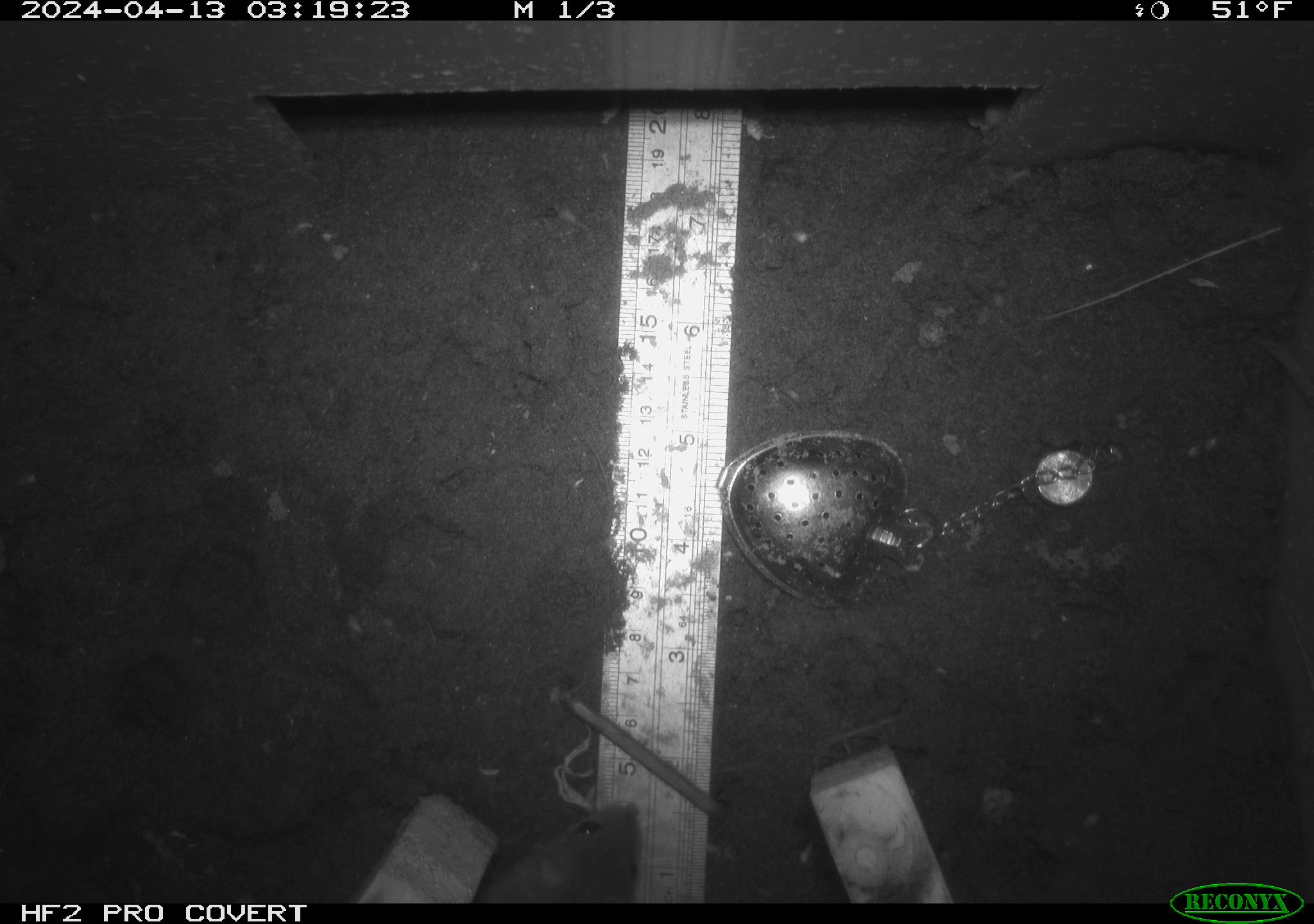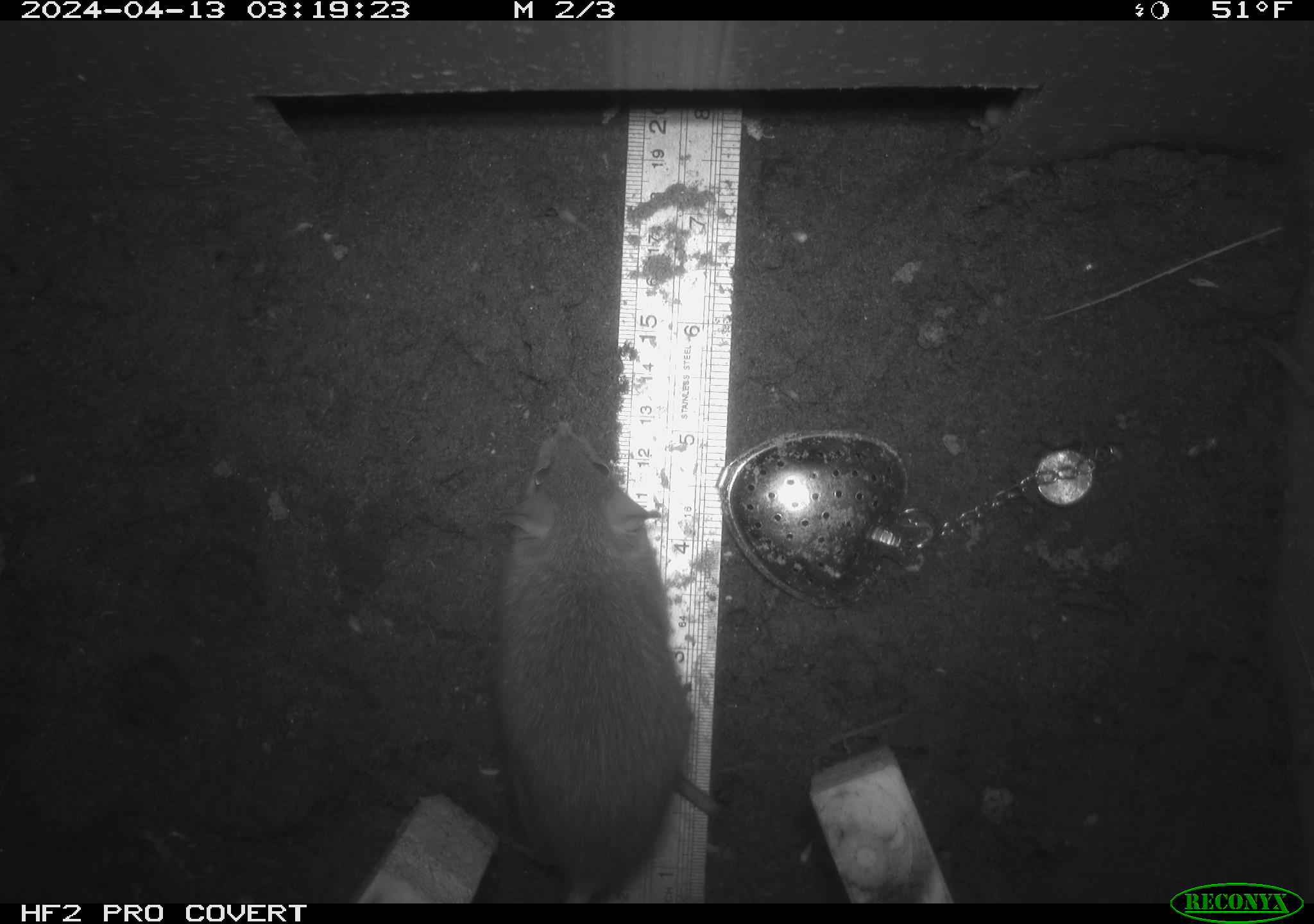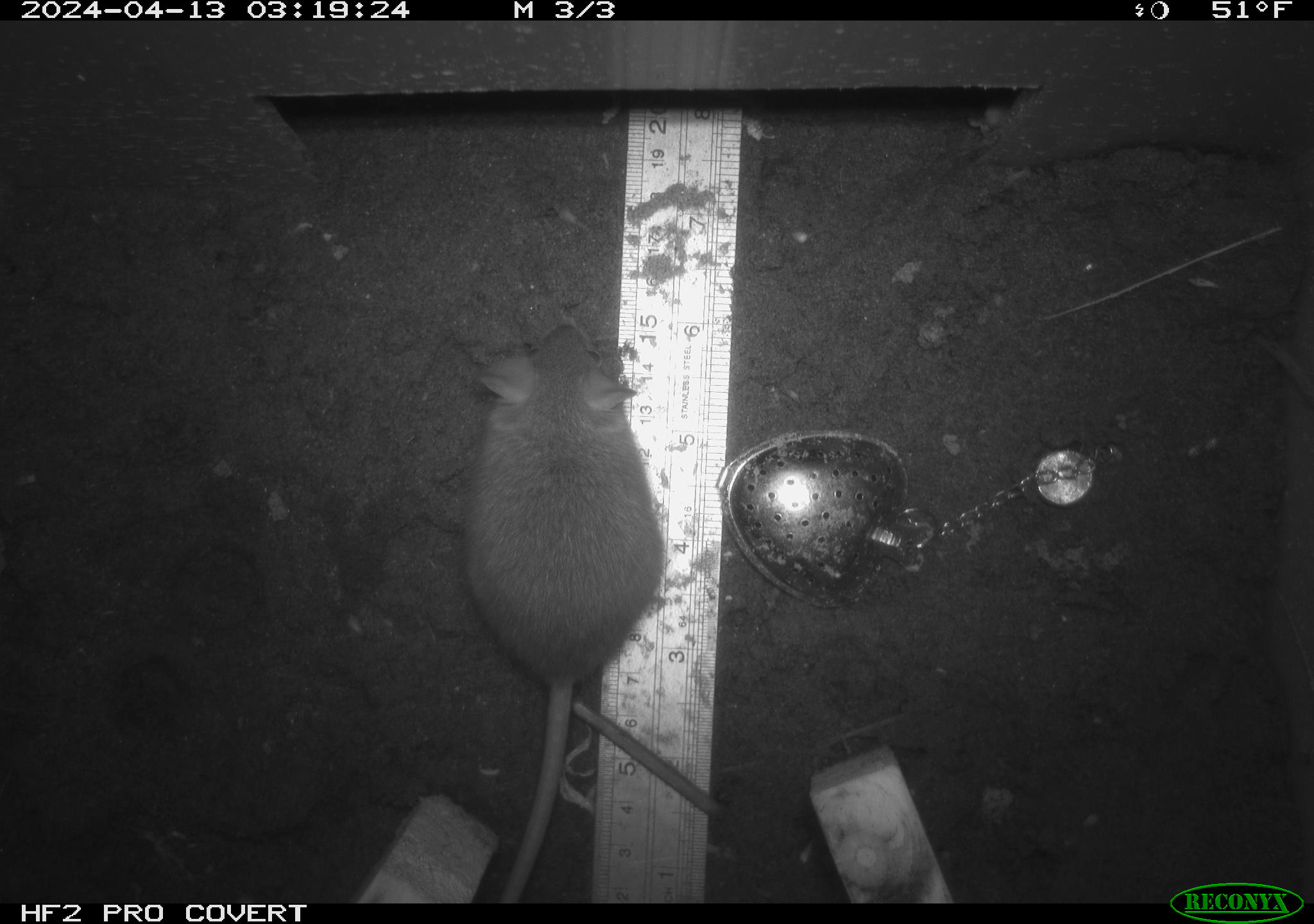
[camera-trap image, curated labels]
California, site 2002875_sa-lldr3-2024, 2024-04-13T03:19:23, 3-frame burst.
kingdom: Animalia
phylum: Chordata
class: Mammalia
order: Rodentia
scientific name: Rodentia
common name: rodent